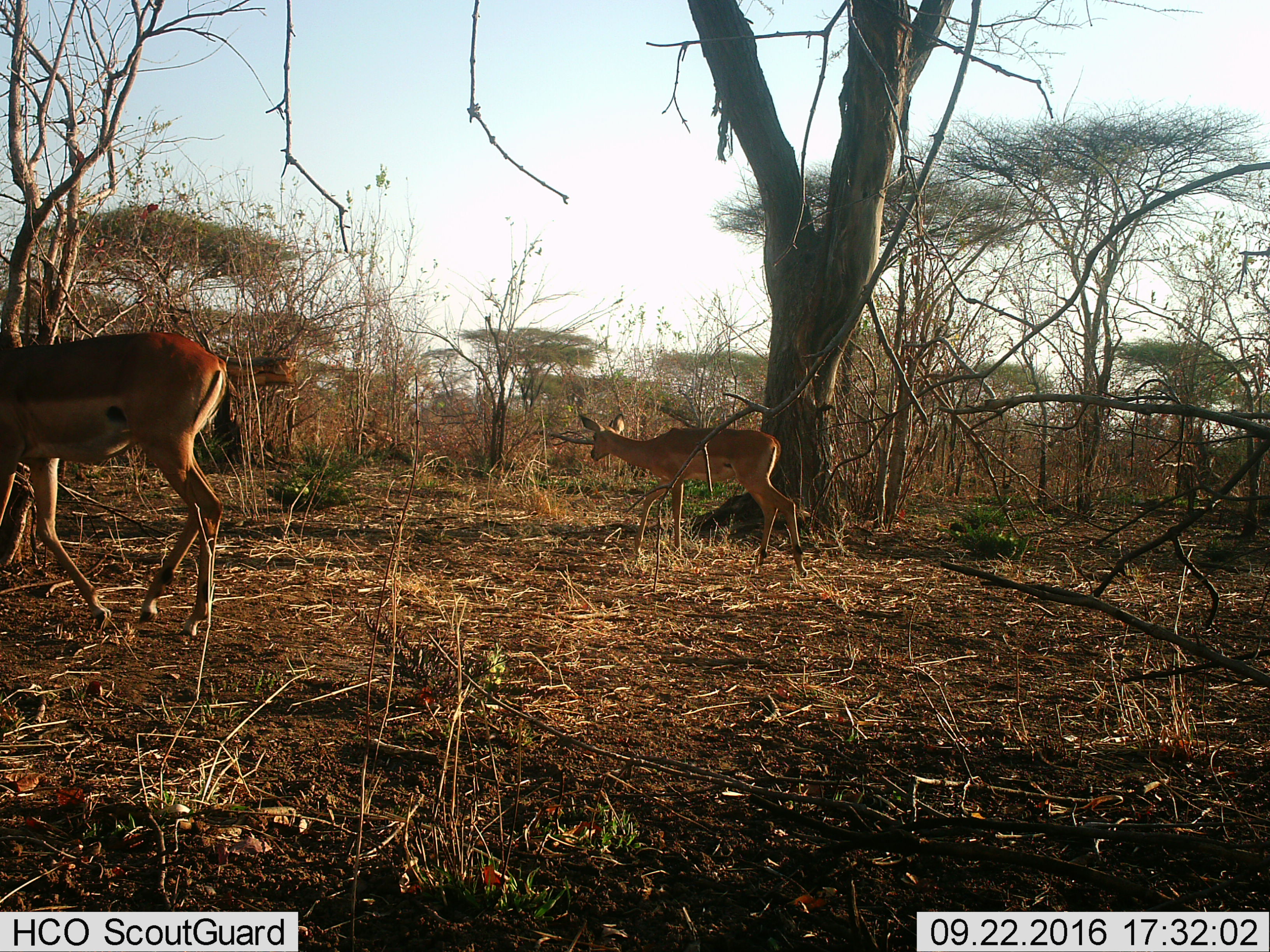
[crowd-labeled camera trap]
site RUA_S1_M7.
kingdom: Animalia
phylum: Chordata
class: Mammalia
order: Artiodactyla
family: Bovidae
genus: Aepyceros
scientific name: Aepyceros melampus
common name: impala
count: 2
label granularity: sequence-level